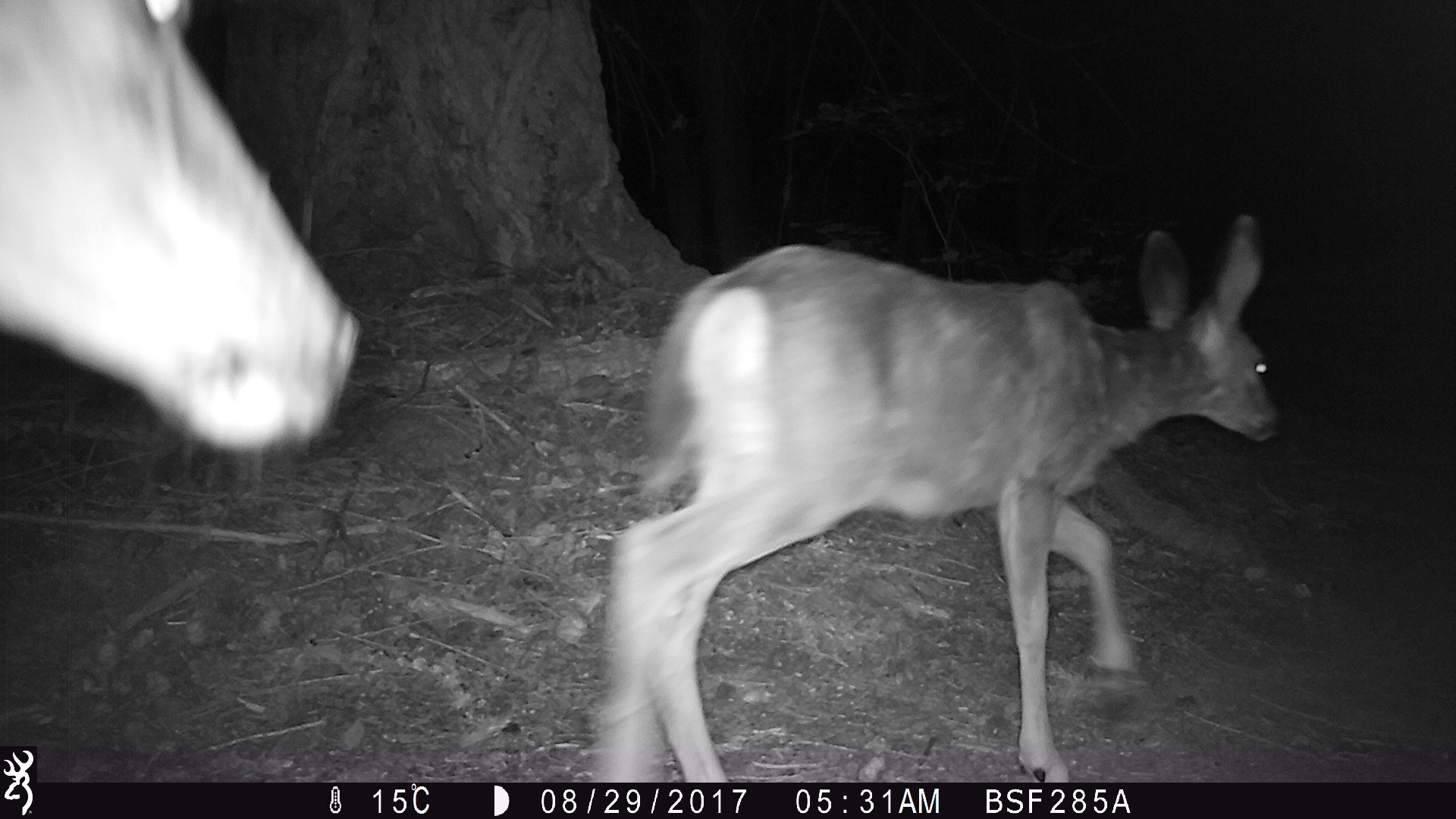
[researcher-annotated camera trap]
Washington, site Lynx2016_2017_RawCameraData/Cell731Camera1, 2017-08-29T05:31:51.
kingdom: Animalia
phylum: Chordata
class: Mammalia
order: Artiodactyla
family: Cervidae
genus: Odocoileus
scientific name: Odocoileus hemionus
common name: mule deer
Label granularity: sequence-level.